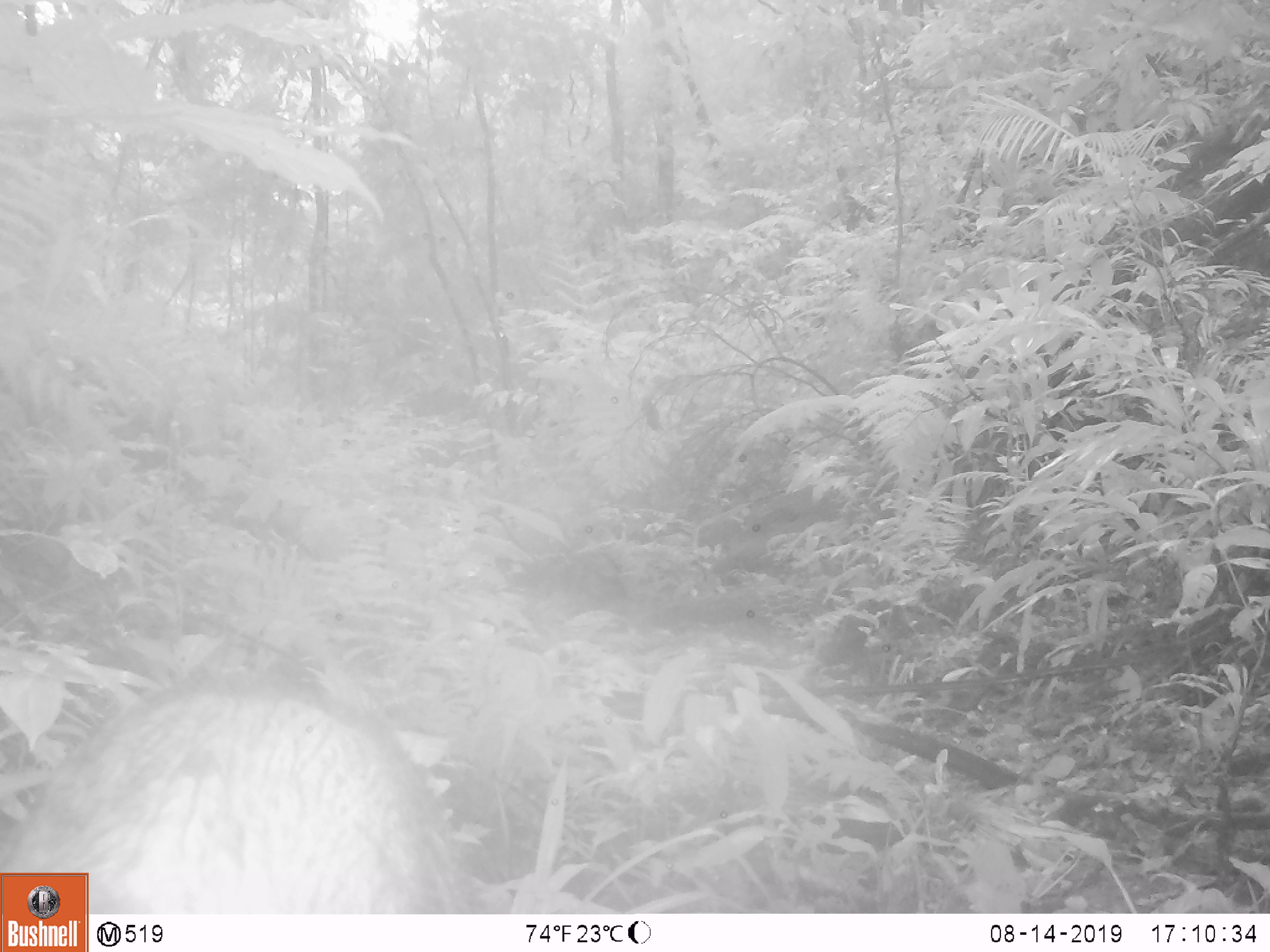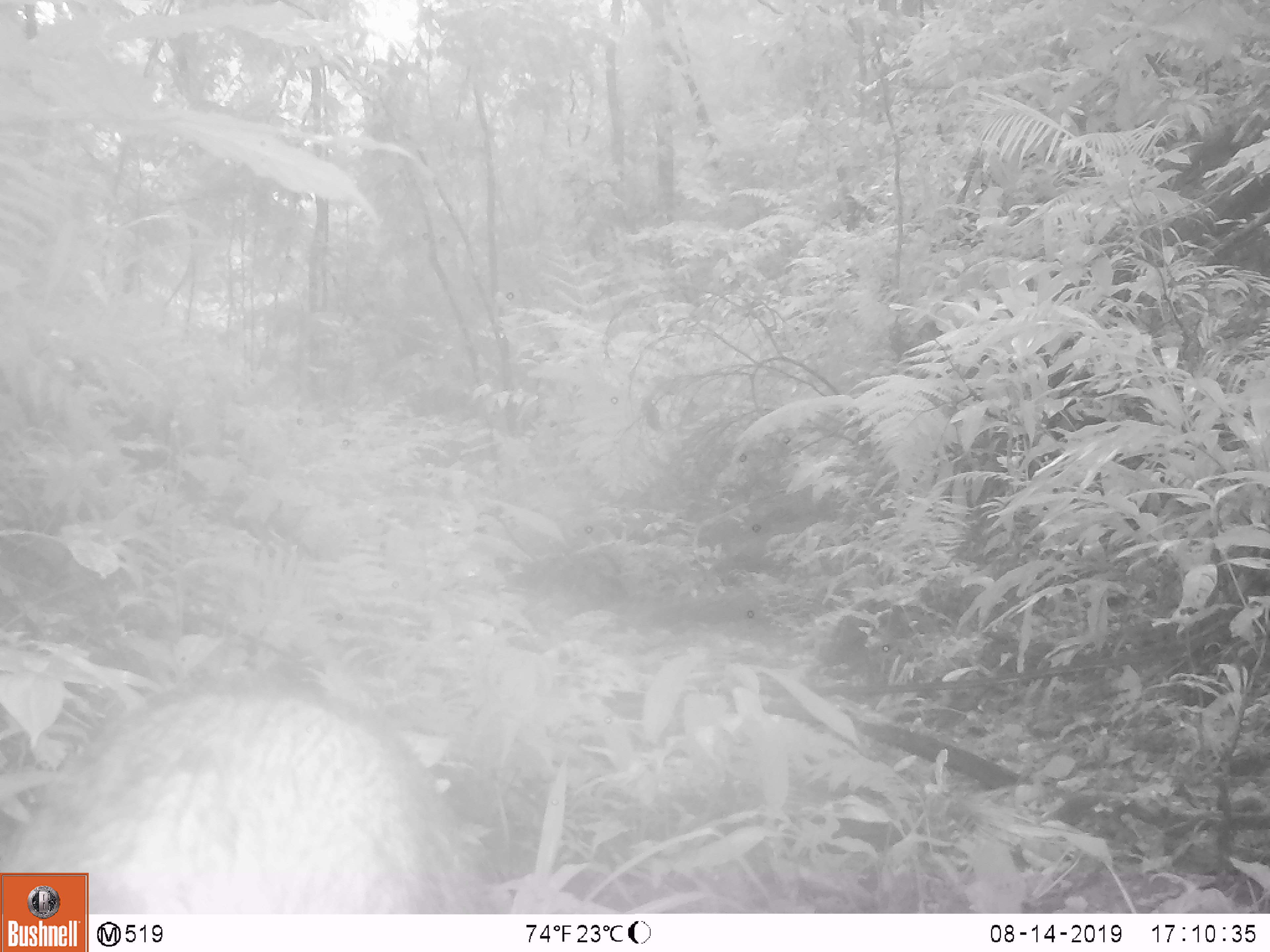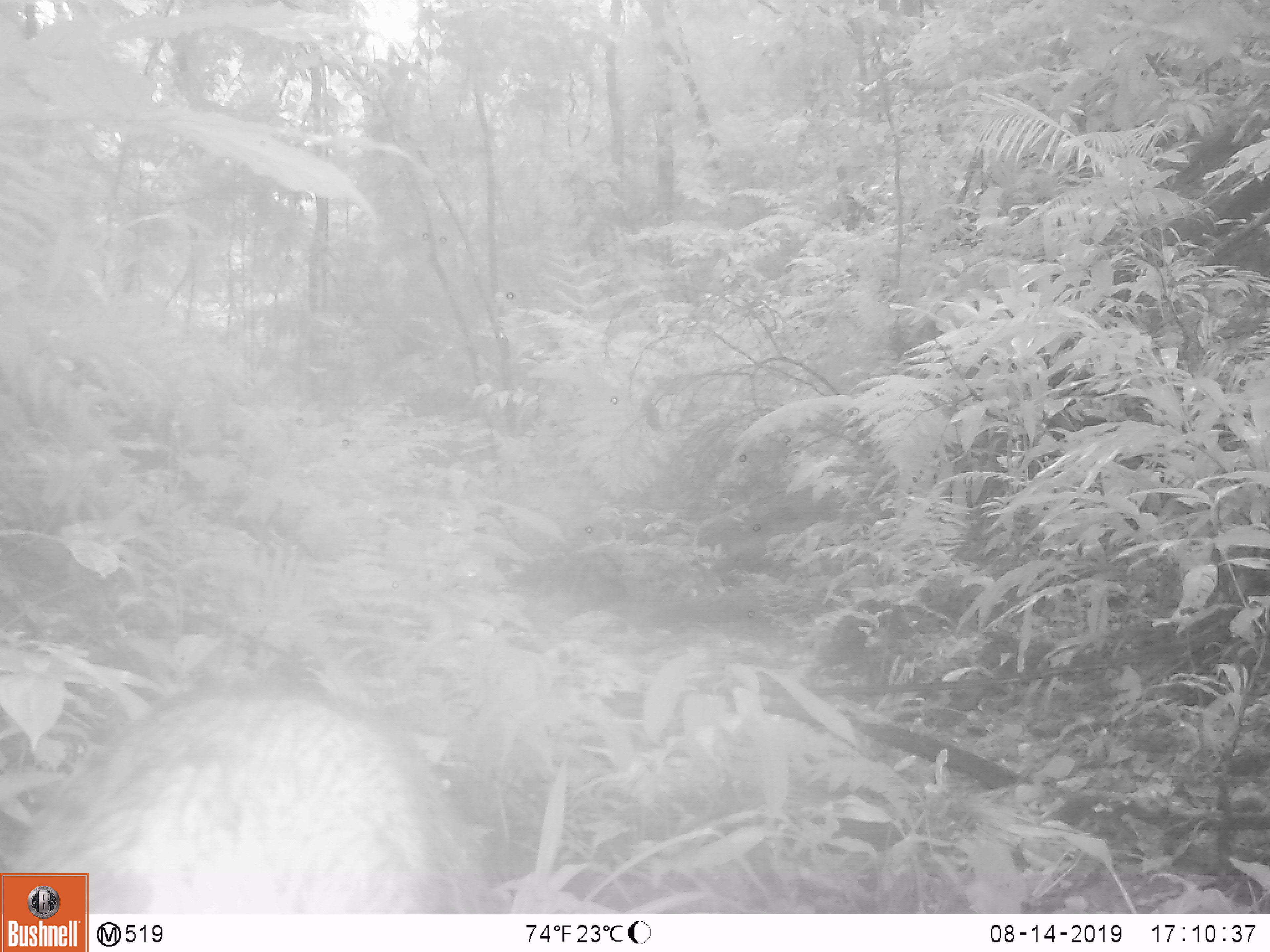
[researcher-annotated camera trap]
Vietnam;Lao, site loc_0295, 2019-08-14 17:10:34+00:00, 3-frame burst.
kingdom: Animalia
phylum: Chordata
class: Mammalia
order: Artiodactyla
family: Suidae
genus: Sus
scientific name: Sus scrofa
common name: eurasian wild pig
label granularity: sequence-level